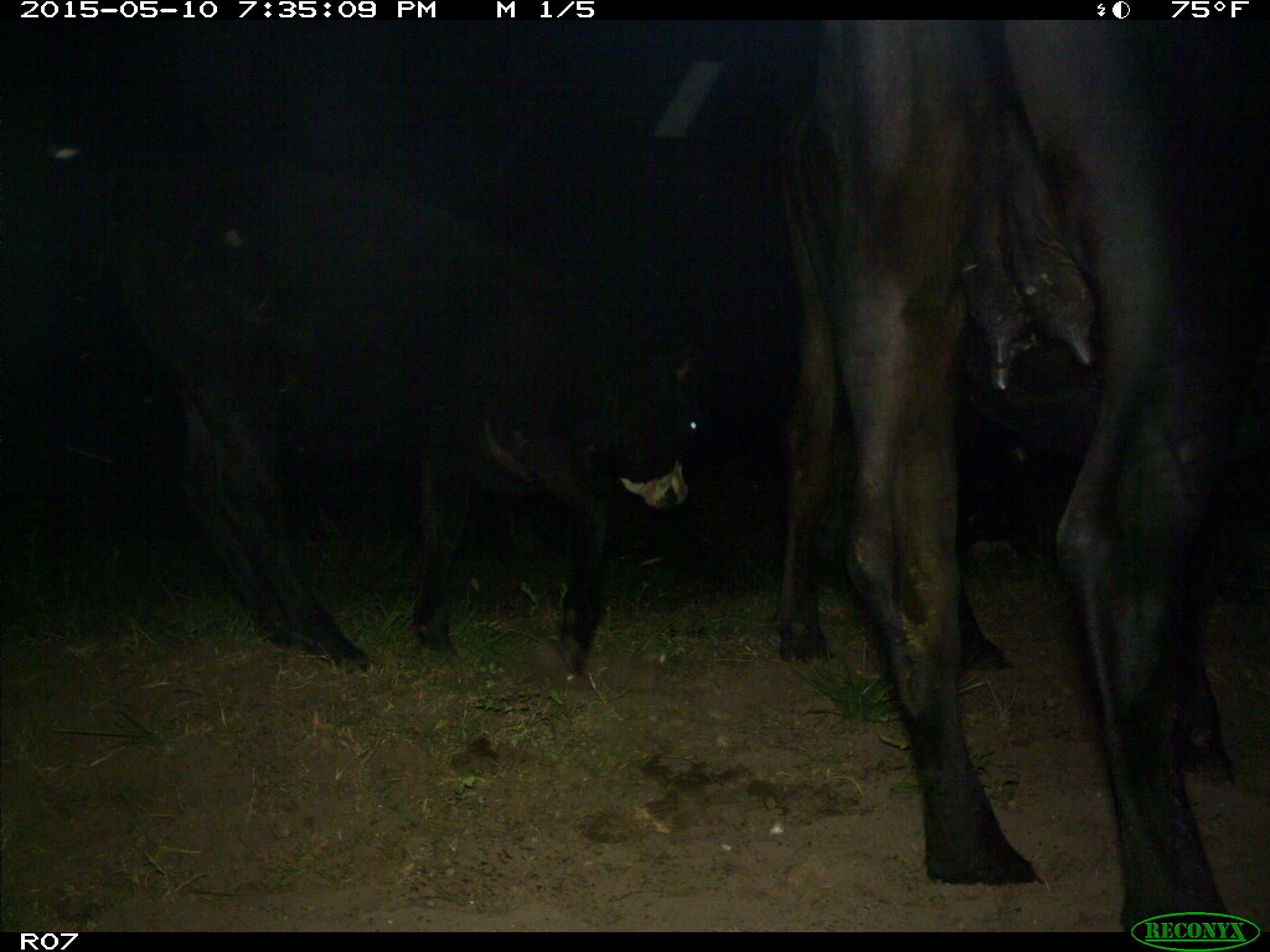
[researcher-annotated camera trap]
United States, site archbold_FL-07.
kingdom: Animalia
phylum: Chordata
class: Mammalia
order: Artiodactyla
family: Bovidae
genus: Bos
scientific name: Bos taurus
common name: domestic cow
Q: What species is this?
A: Bos taurus (domestic cow).